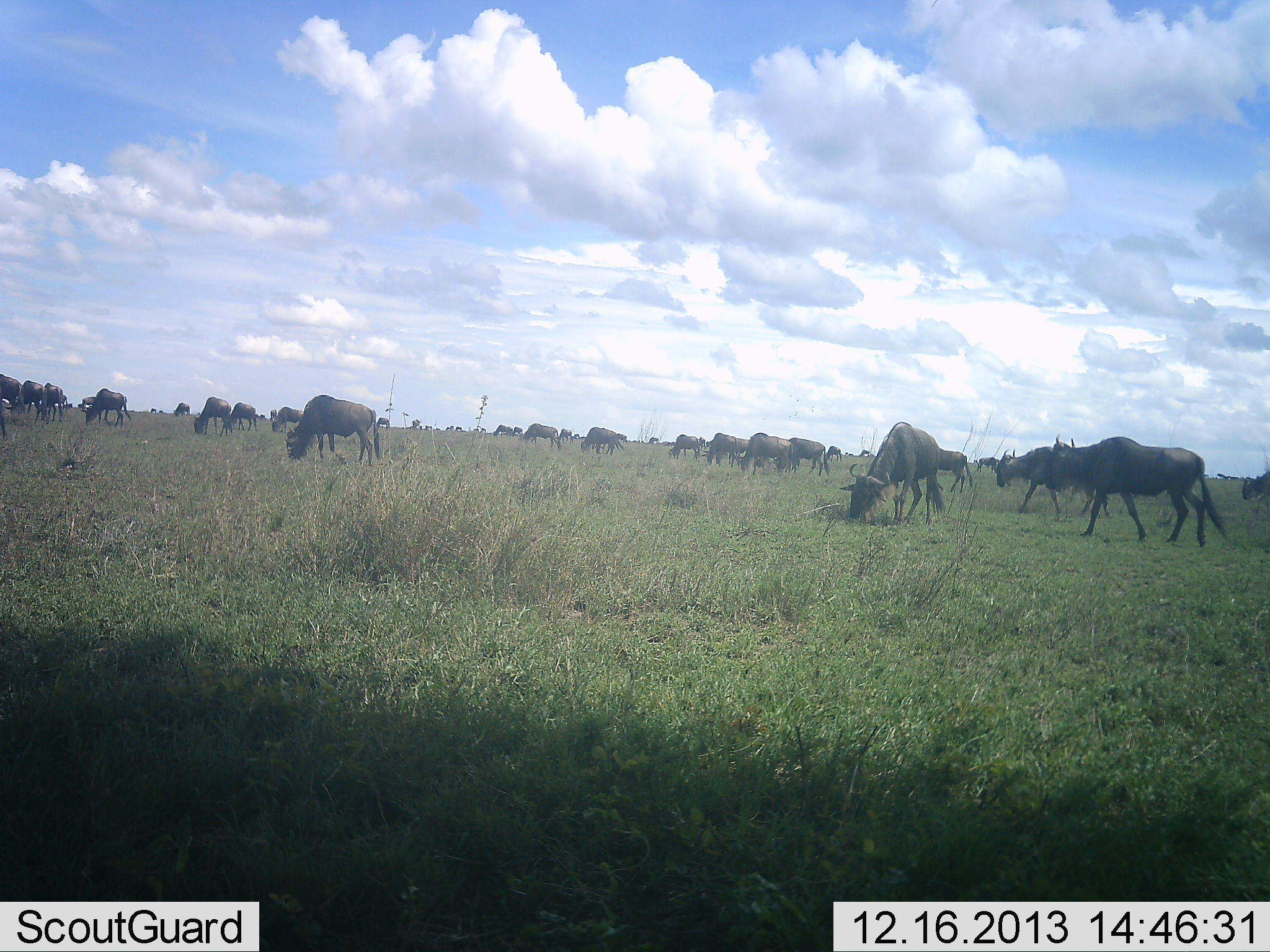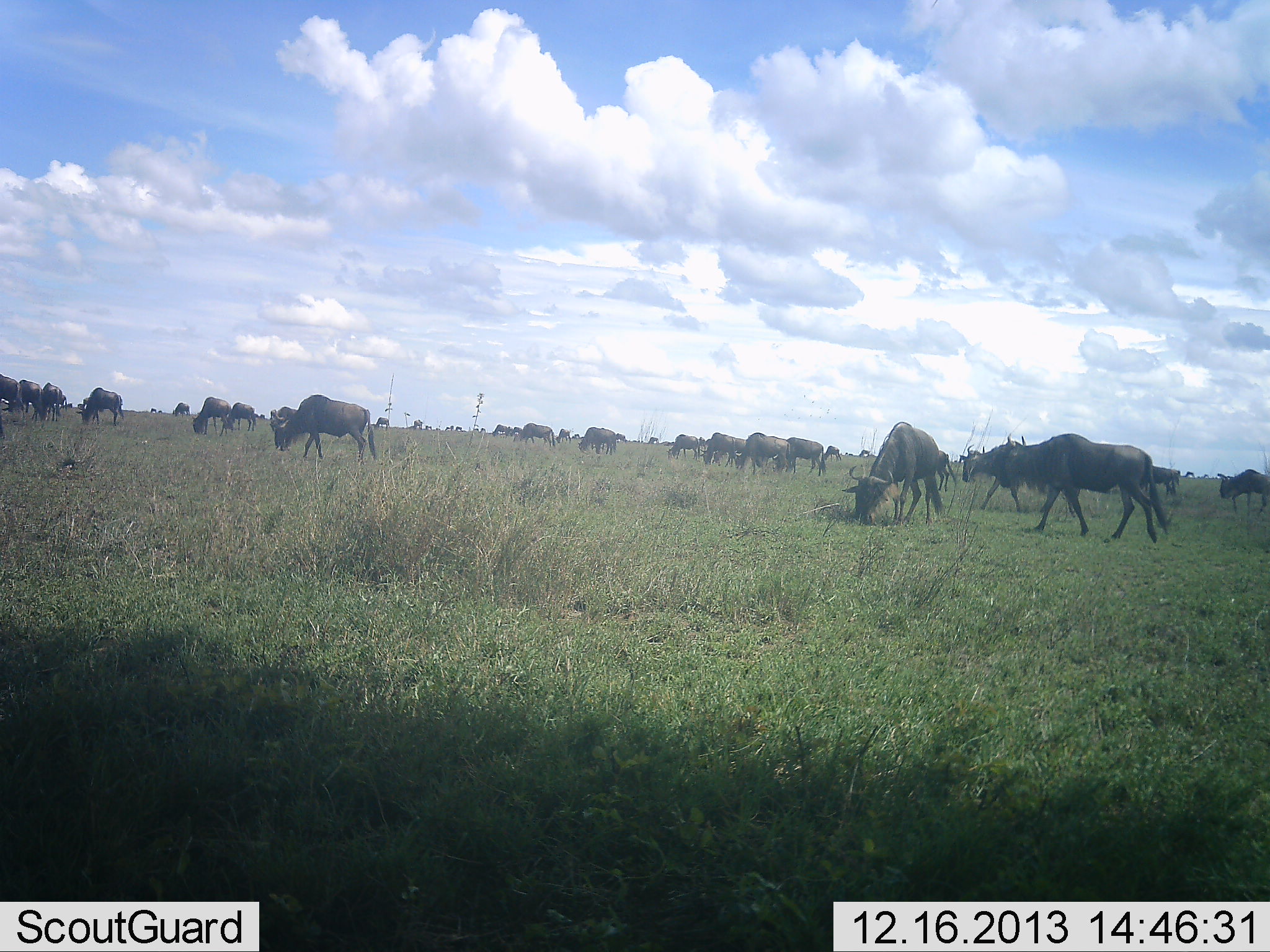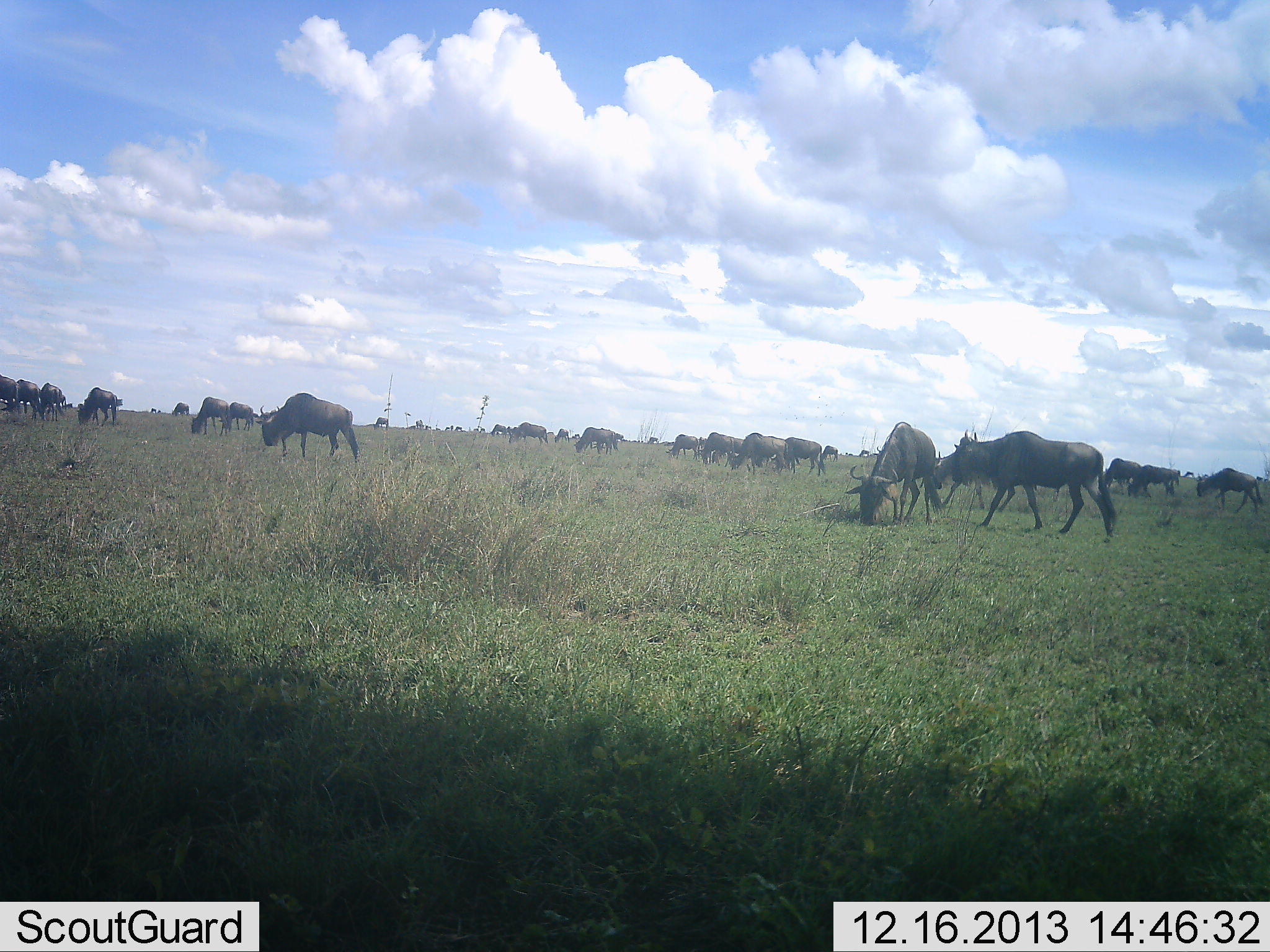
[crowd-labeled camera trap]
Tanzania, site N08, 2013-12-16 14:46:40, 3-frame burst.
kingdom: Animalia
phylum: Chordata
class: Mammalia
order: Artiodactyla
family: Bovidae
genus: Connochaetes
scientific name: Connochaetes taurinus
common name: blue wildebeest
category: wildebeest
Wildebeest (blue wildebeest) (Connochaetes taurinus), count 11-50. Behavior (volunteer vote fractions): standing 33%, resting 0%, moving 67%, interacting 0%. Young present (vote fraction): 0%. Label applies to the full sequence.